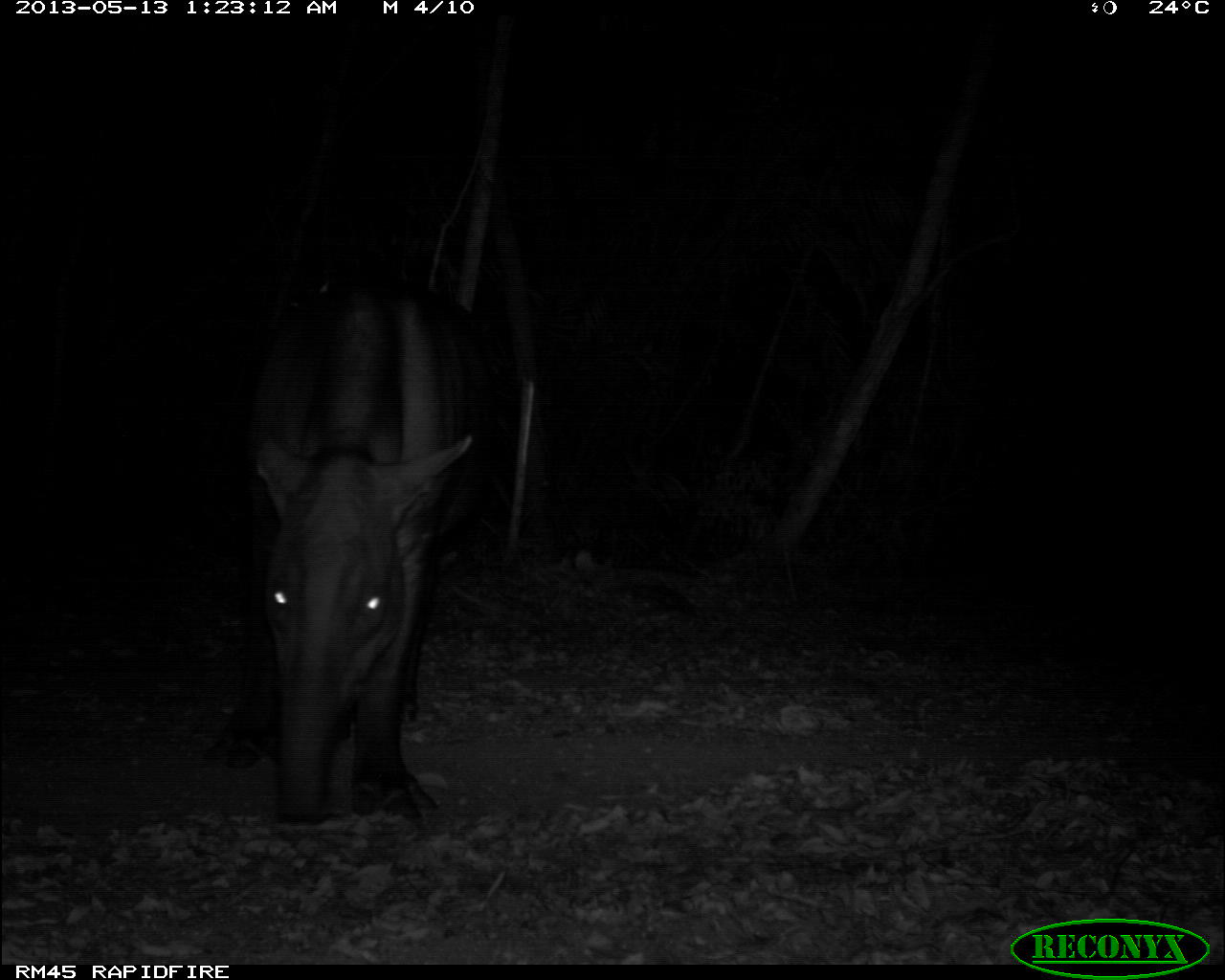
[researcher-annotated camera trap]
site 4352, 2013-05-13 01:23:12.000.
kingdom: Animalia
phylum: Chordata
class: Mammalia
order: Perissodactyla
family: Tapiridae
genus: Tapirus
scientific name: Tapirus bairdii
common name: baird's tapir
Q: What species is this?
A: Tapirus bairdii (baird's tapir).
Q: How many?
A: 2.